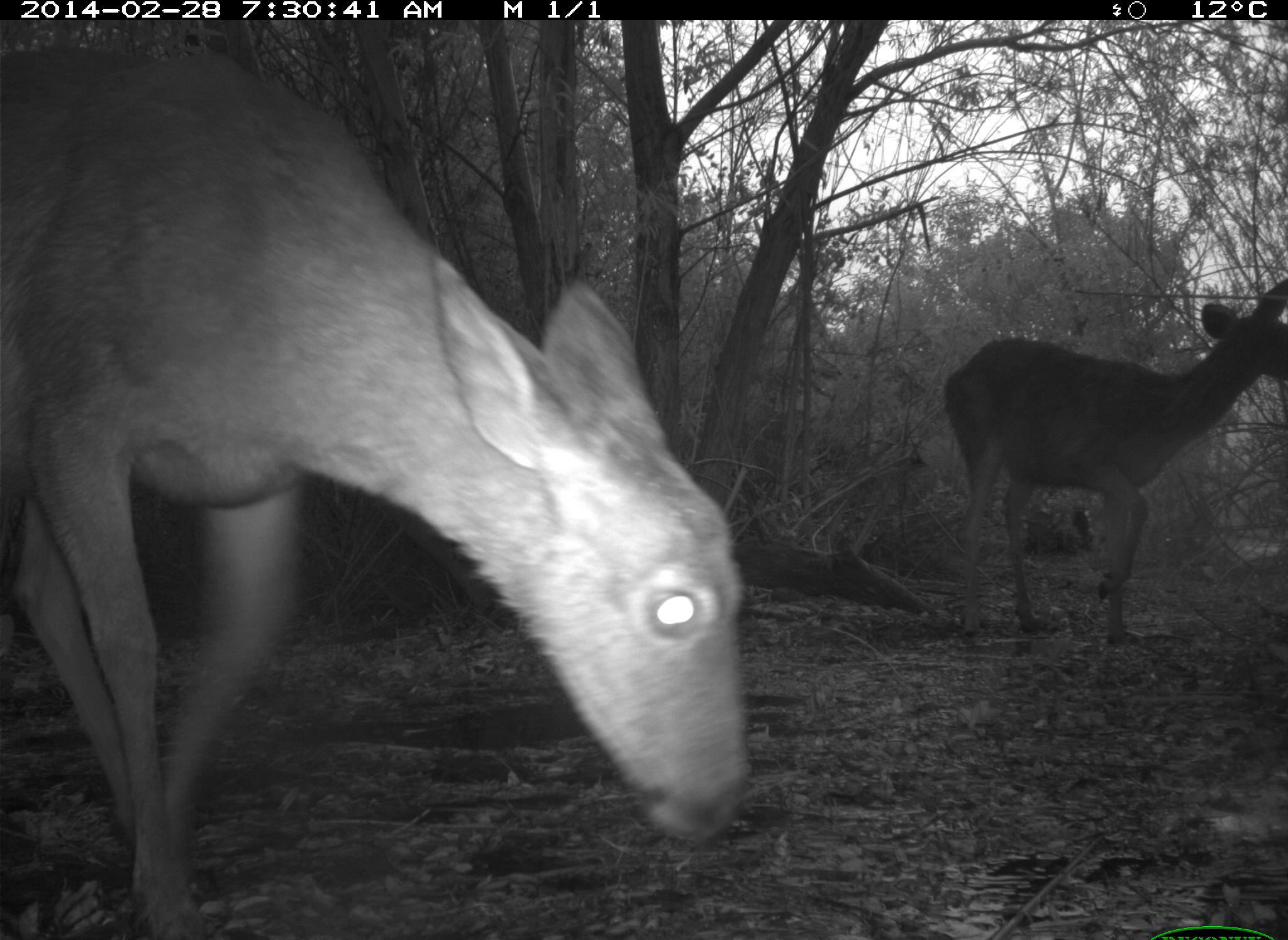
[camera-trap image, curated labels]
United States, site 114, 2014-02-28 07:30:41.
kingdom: Animalia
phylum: Chordata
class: Mammalia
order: Artiodactyla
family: Cervidae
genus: Odocoileus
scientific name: Odocoileus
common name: deer